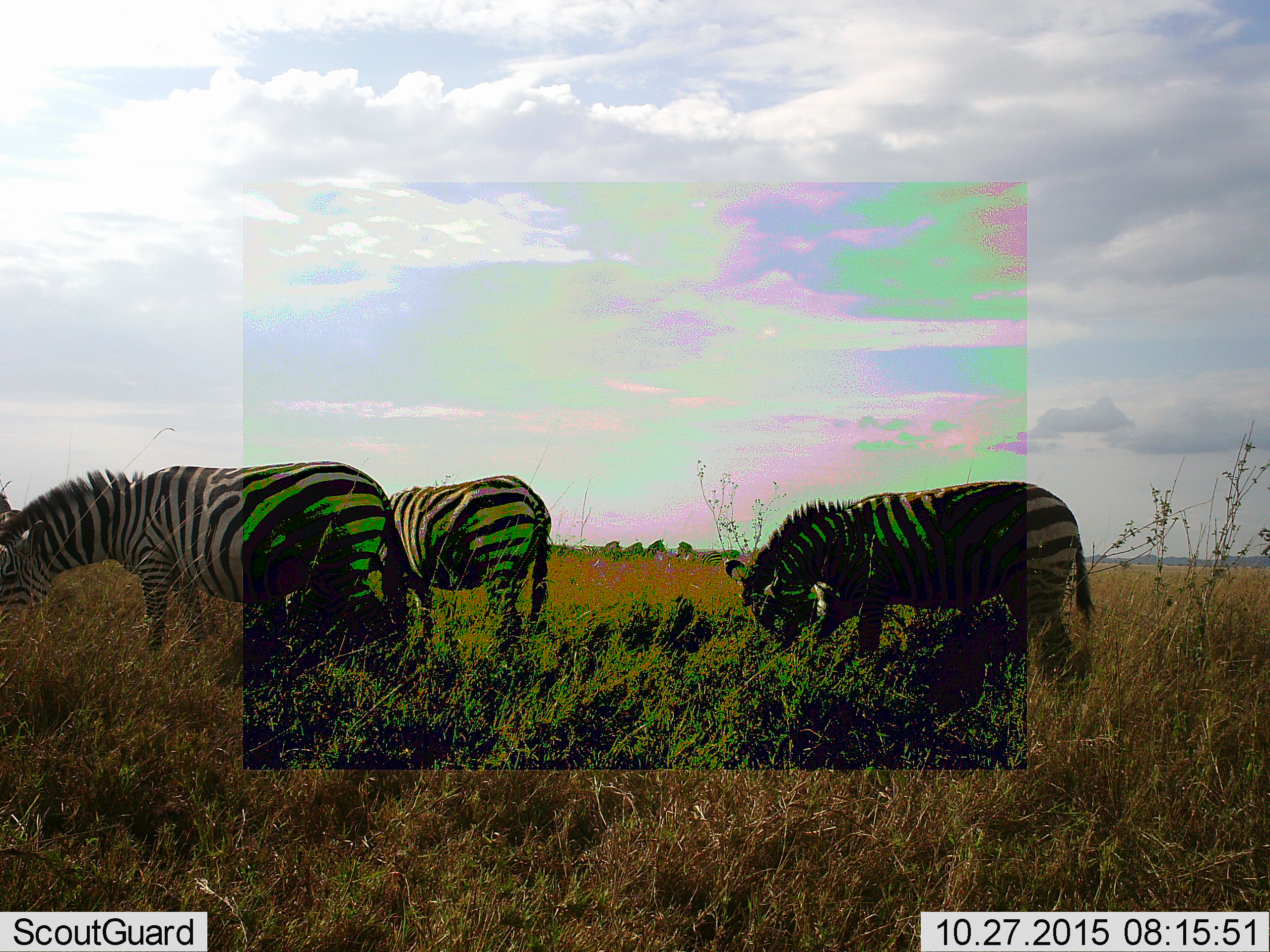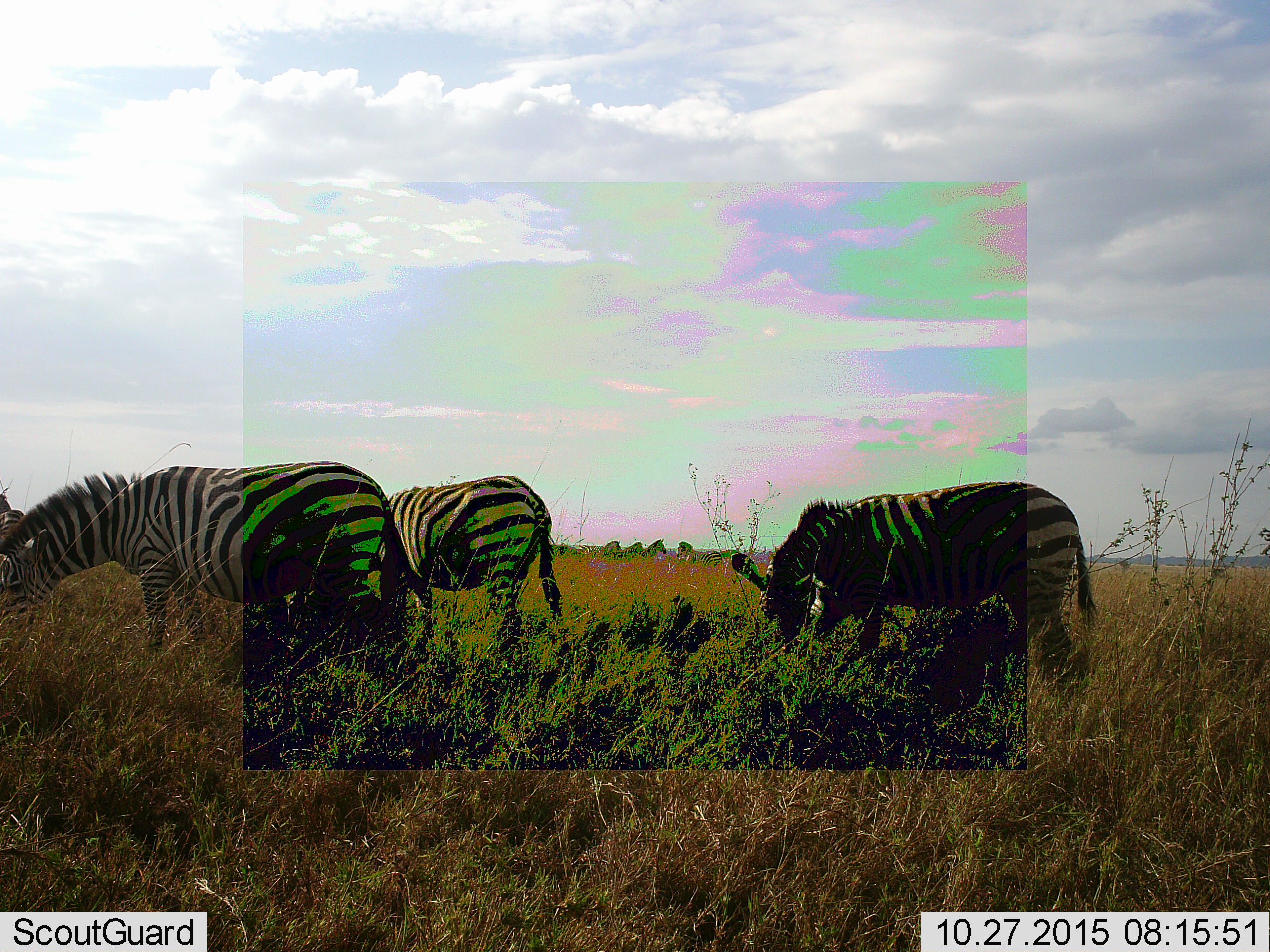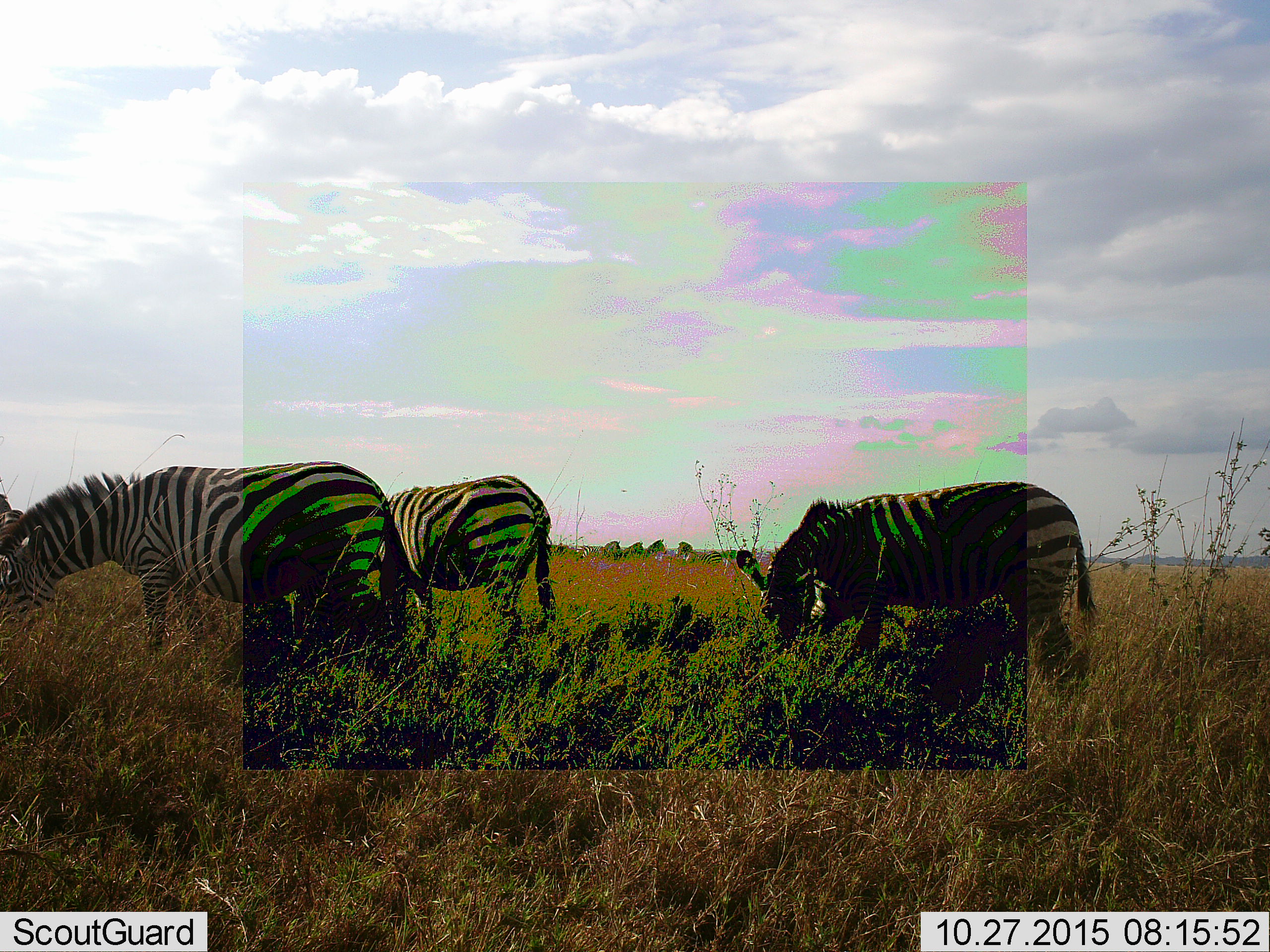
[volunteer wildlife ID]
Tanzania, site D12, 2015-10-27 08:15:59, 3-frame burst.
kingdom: Animalia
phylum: Chordata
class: Mammalia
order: Perissodactyla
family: Equidae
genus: Equus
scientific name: Equus quagga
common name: plains zebra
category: zebra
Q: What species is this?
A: Zebra (plains zebra) (Equus quagga).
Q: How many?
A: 8.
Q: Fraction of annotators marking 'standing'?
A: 61%.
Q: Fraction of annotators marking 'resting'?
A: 0%.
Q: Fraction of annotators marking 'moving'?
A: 11%.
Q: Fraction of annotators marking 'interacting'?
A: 0%.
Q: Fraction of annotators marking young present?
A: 0%.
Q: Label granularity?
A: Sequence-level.